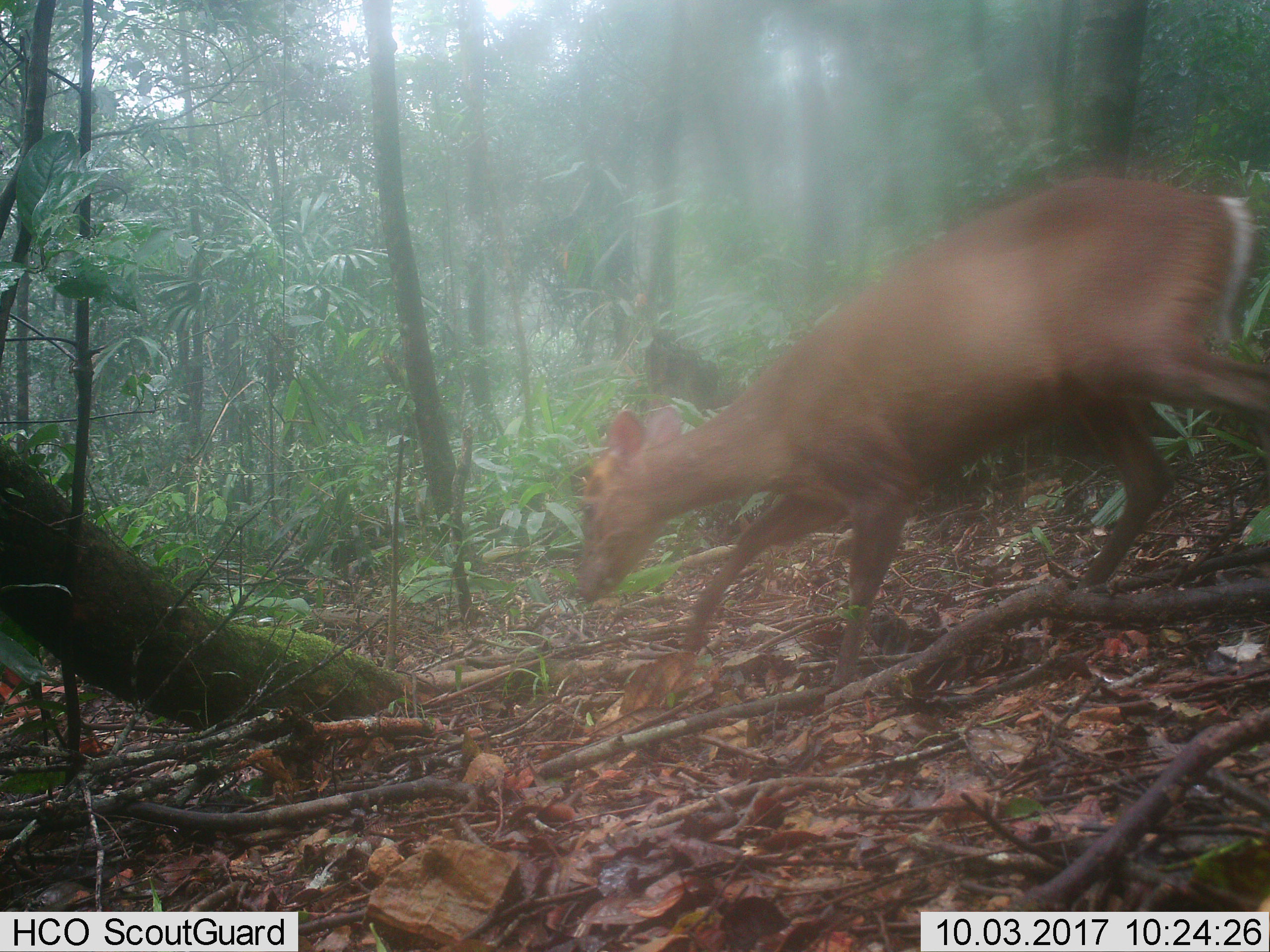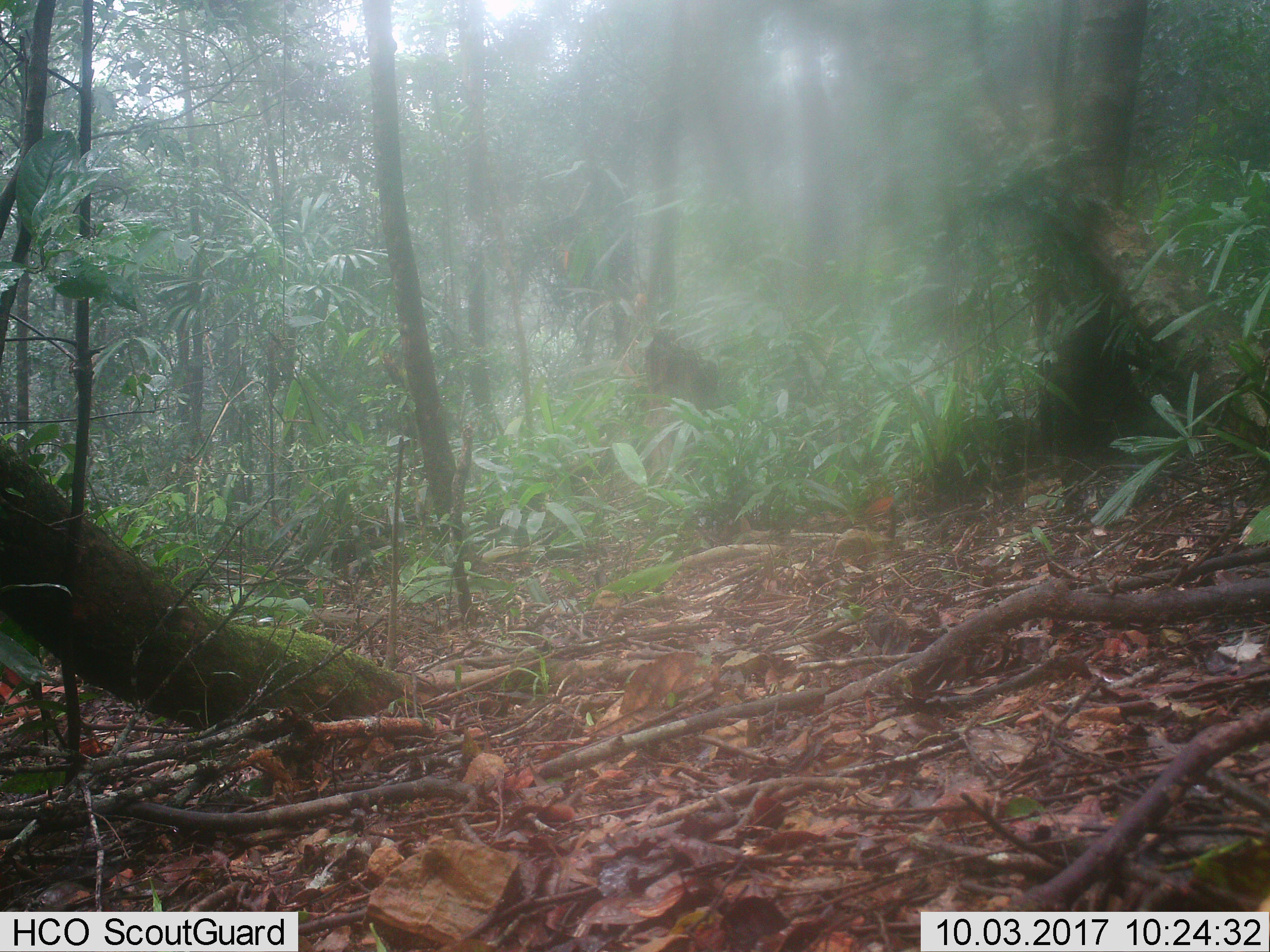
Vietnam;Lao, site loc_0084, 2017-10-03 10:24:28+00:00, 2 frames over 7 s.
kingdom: Animalia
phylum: Chordata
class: Mammalia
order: Artiodactyla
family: Cervidae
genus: Muntiacus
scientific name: Muntiacus rooseveltorum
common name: roosevelt's muntjac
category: roosevelts muntjac group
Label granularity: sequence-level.